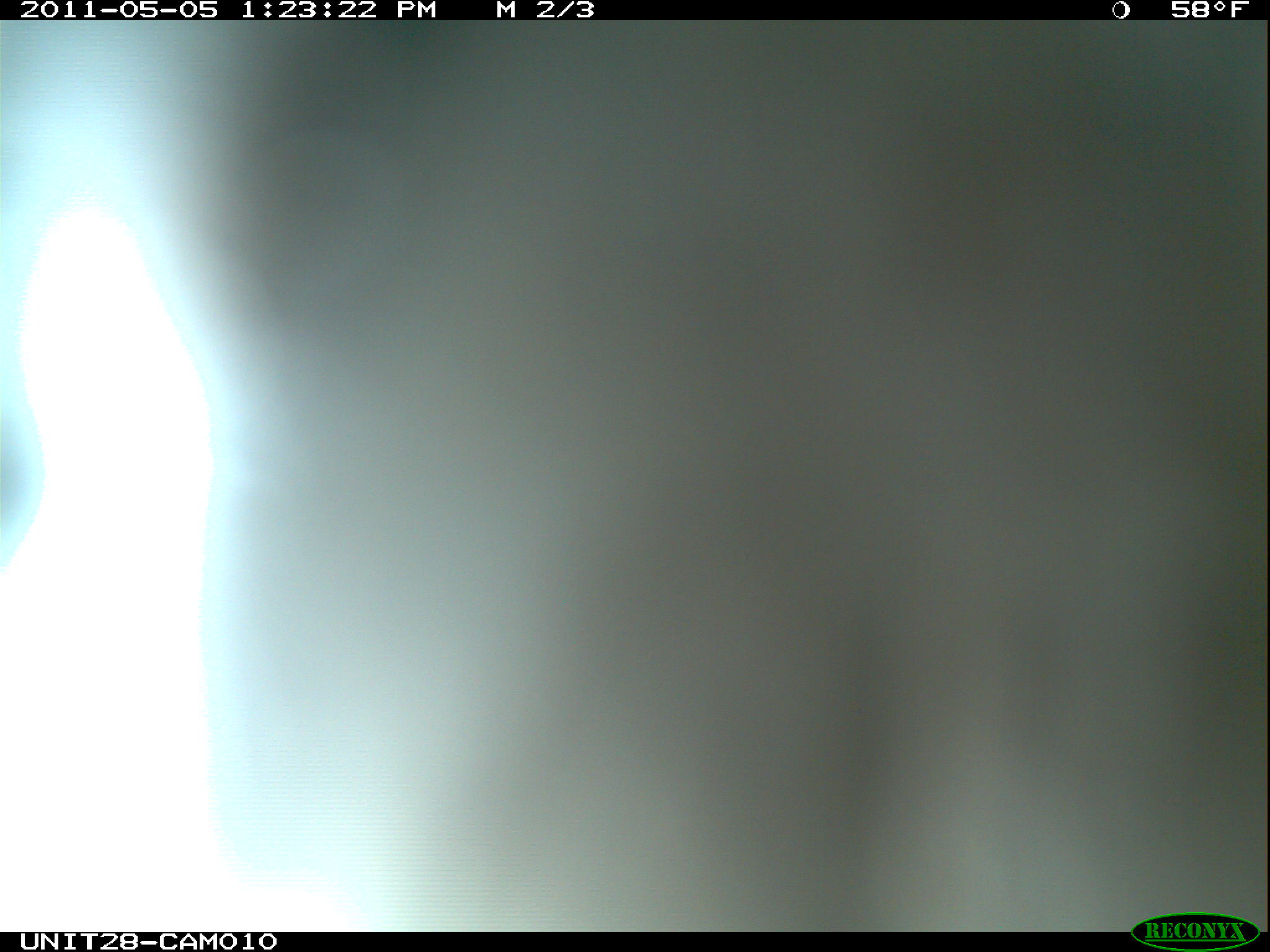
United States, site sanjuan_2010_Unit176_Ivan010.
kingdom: Animalia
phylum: Chordata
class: Aves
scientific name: Aves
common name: birds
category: unidentified bird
Unidentified bird (birds) (Aves).